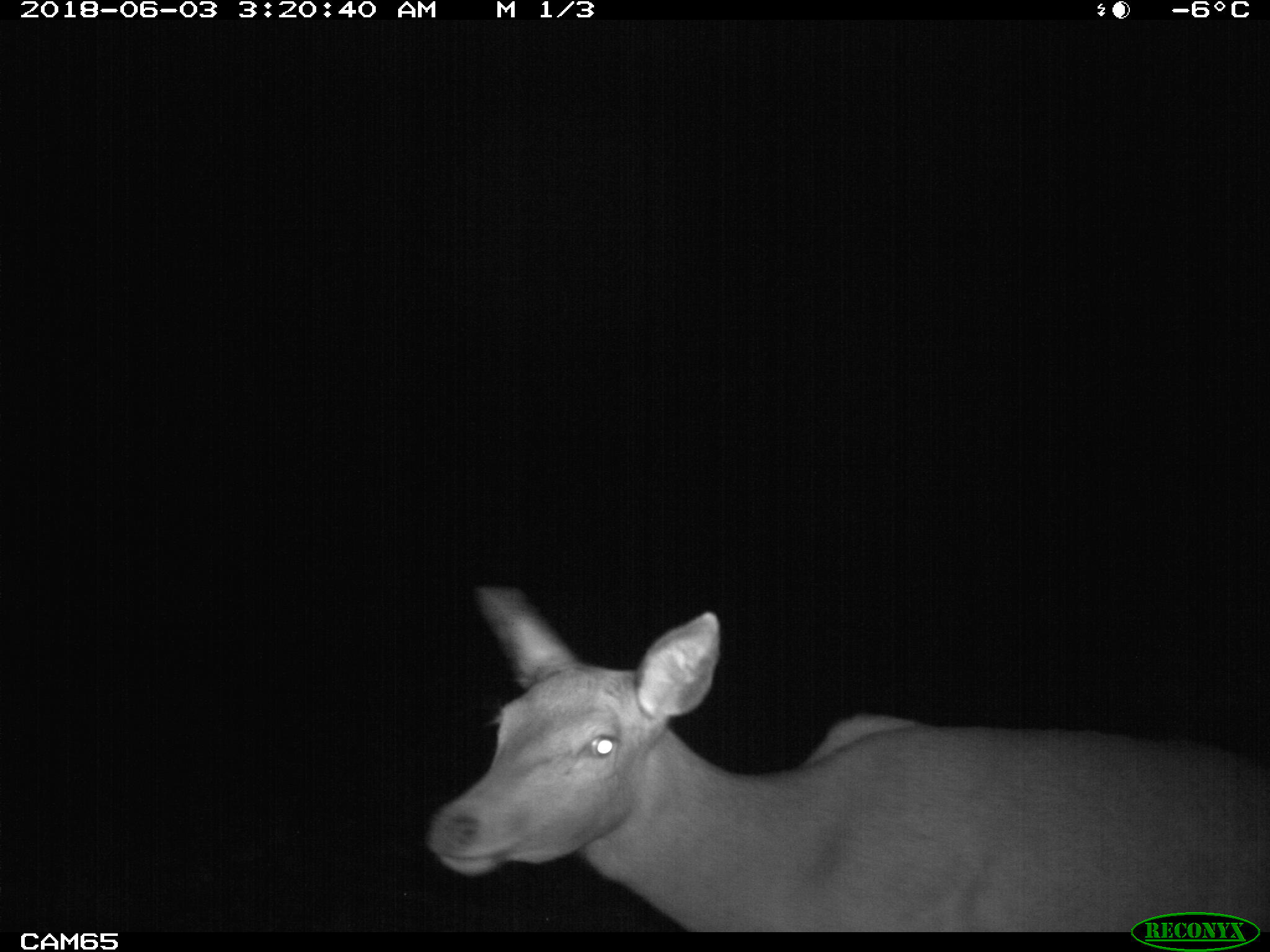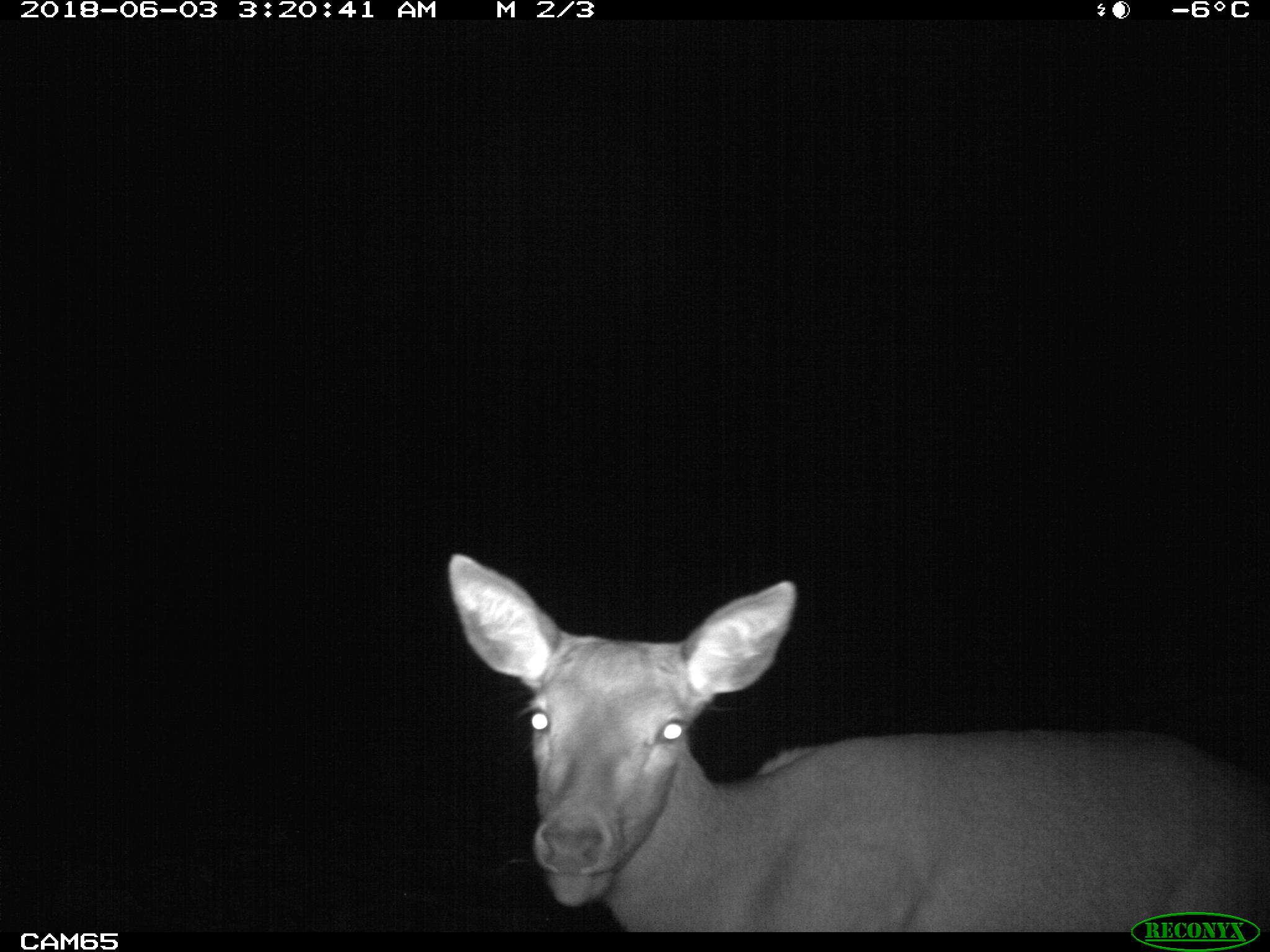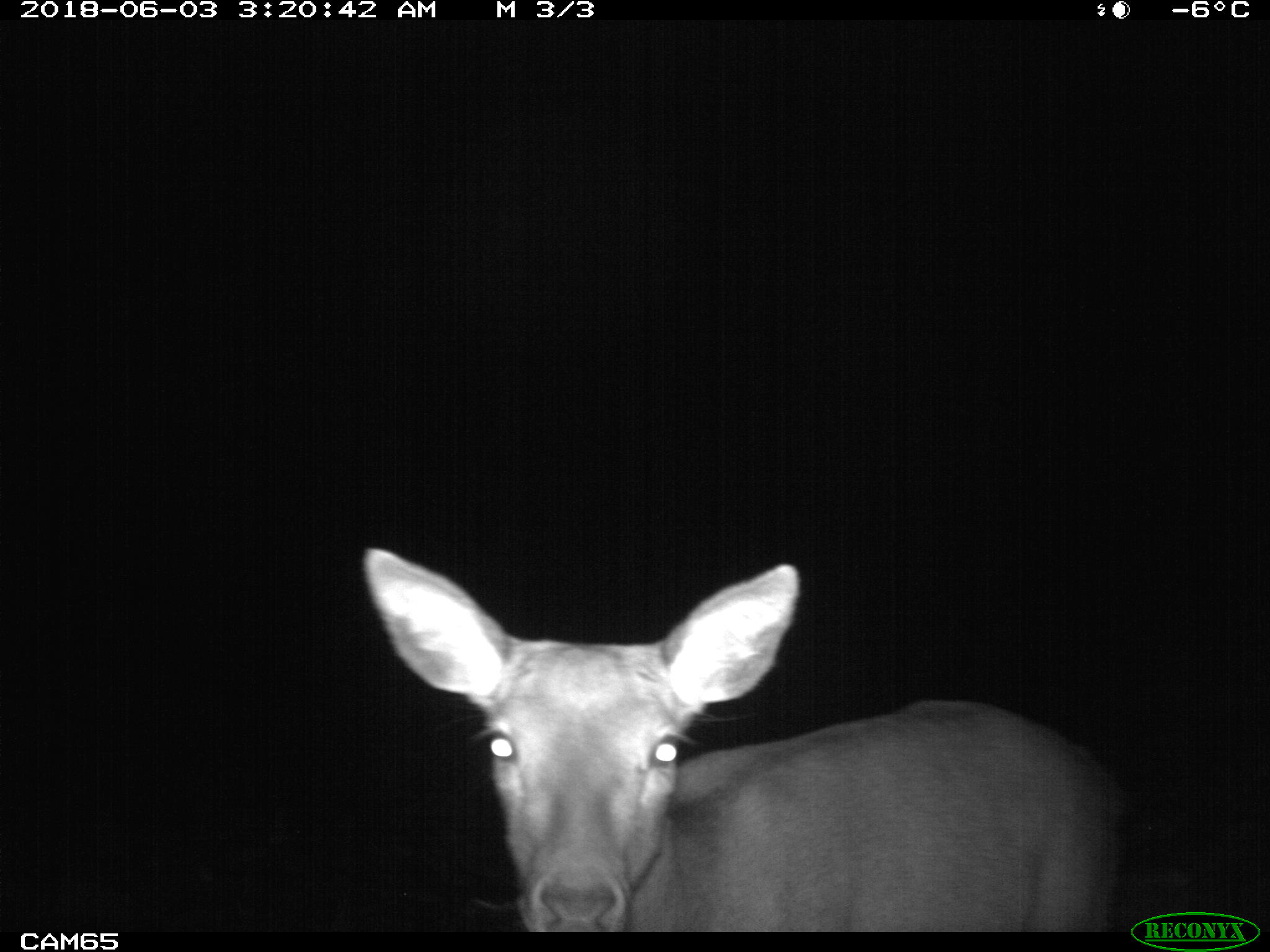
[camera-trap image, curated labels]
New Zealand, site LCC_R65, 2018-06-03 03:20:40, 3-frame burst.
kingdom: Animalia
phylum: Chordata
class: Mammalia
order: Artiodactyla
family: Cervidae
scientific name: Cervidae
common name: deer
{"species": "deer (Cervidae)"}